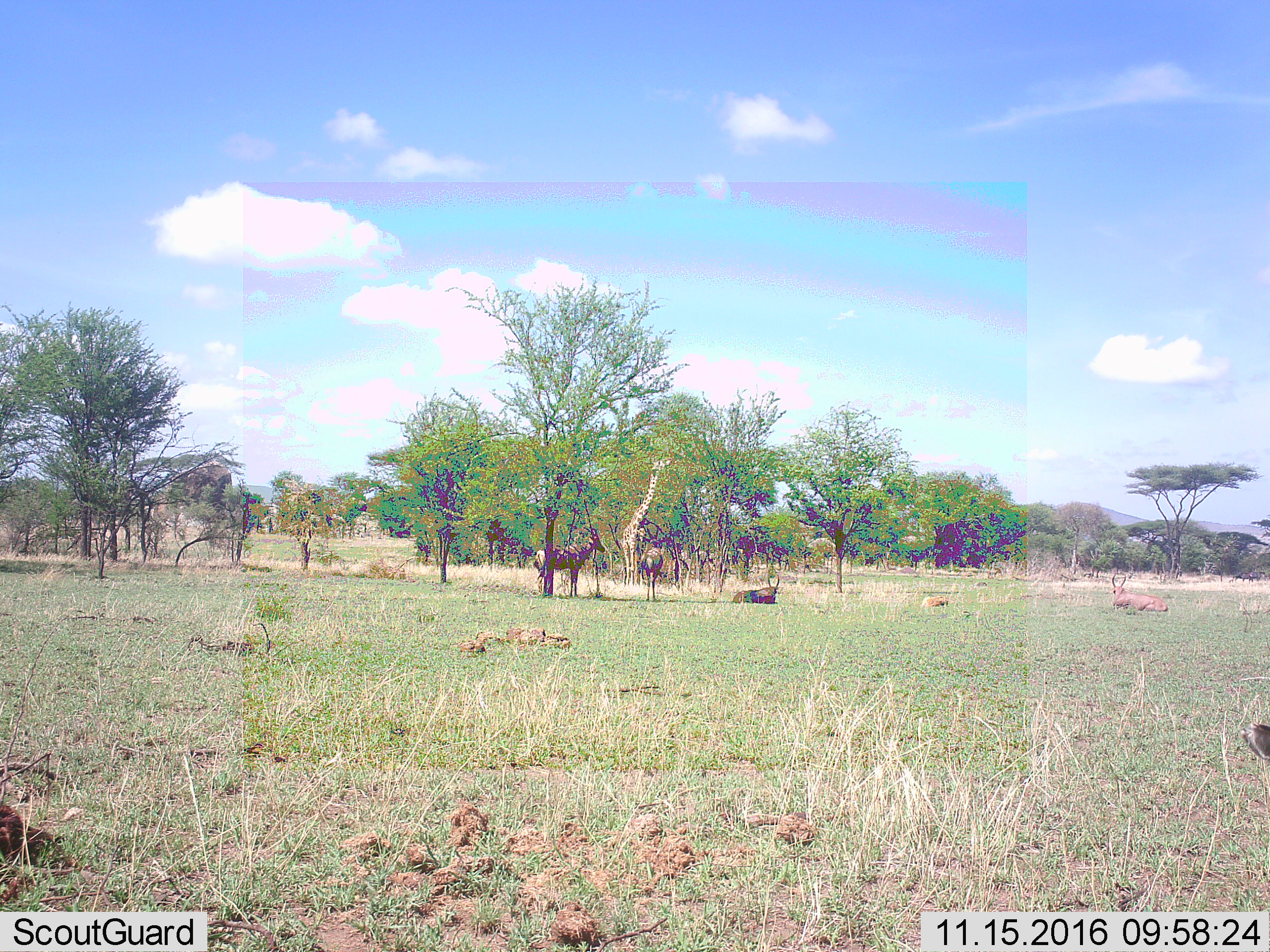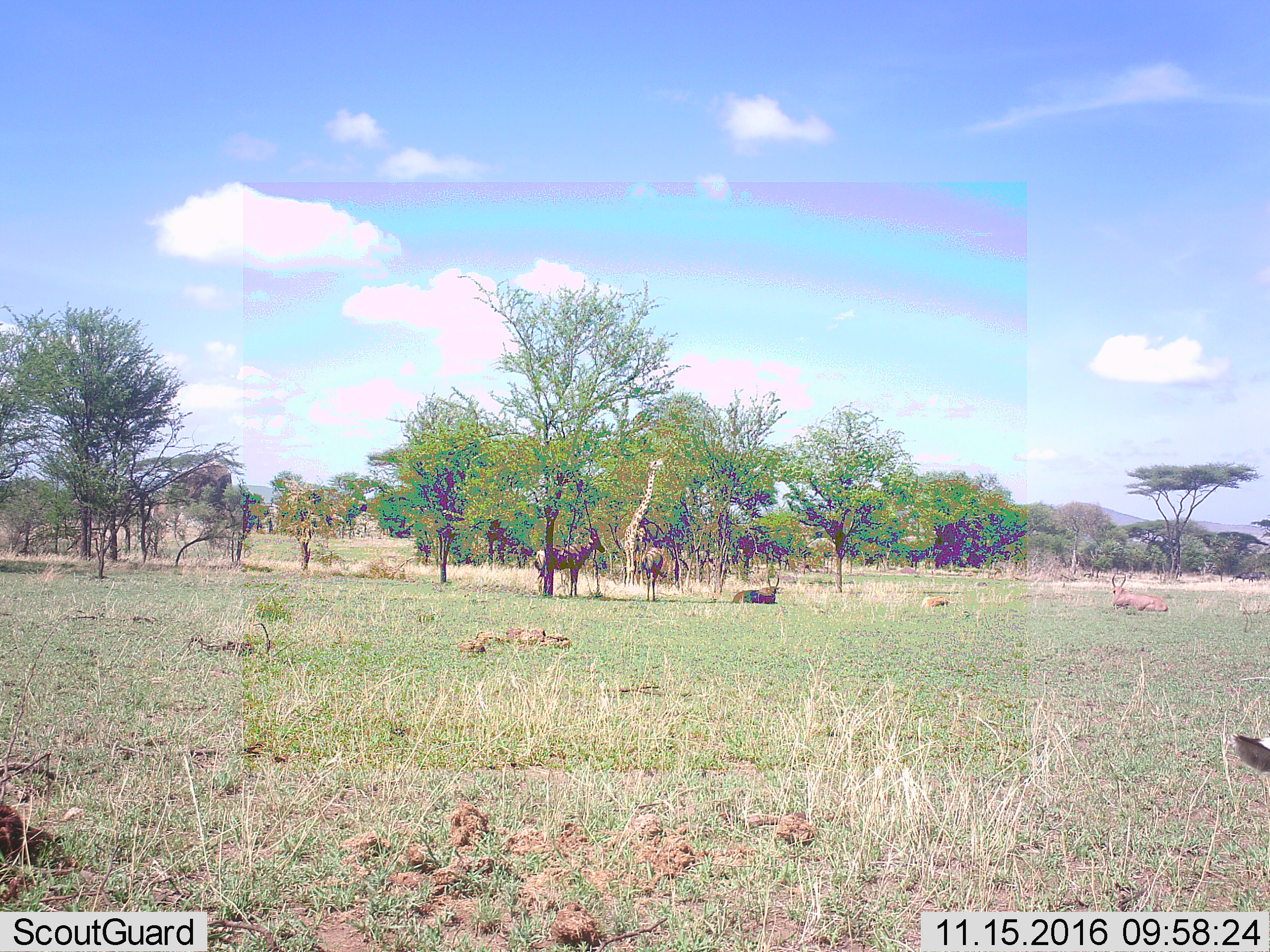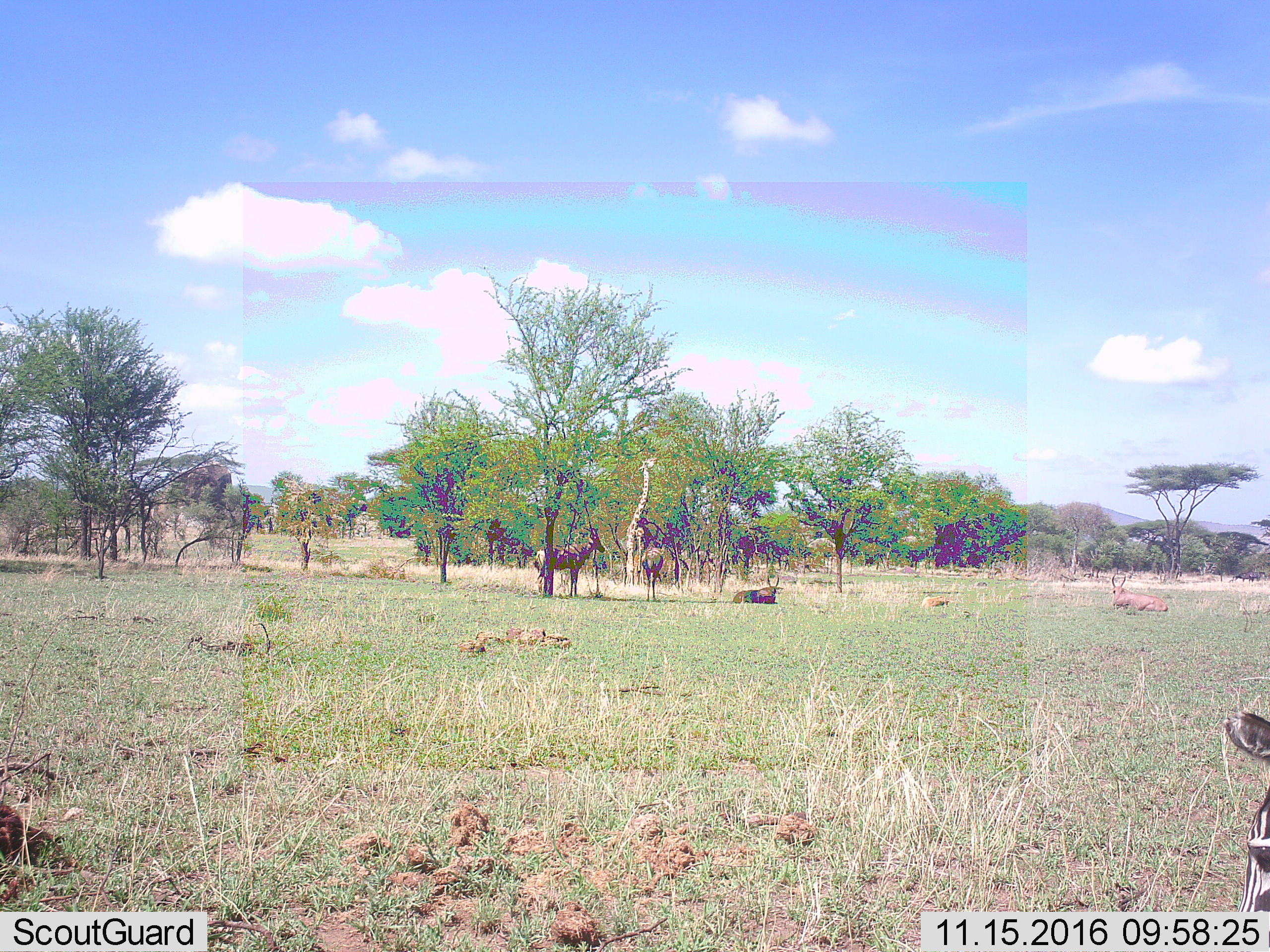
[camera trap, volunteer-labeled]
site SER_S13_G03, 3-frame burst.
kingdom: Animalia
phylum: Chordata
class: Mammalia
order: Artiodactyla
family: Giraffidae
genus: Giraffa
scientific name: Giraffa camelopardalis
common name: giraffe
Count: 1.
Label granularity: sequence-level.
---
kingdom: Animalia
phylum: Chordata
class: Mammalia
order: Perissodactyla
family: Equidae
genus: Equus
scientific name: Equus quagga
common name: plains zebra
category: zebraplains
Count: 1.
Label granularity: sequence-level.